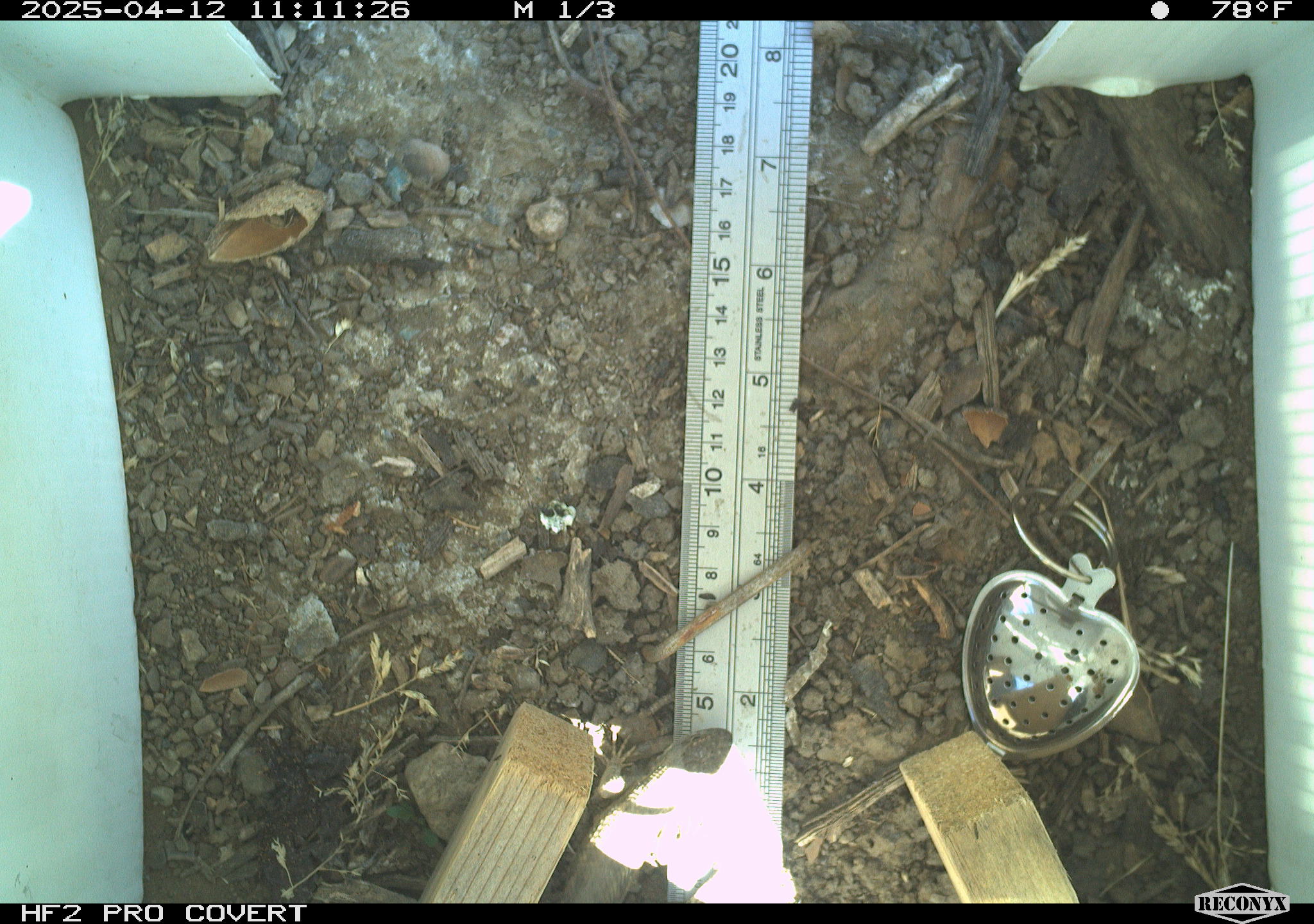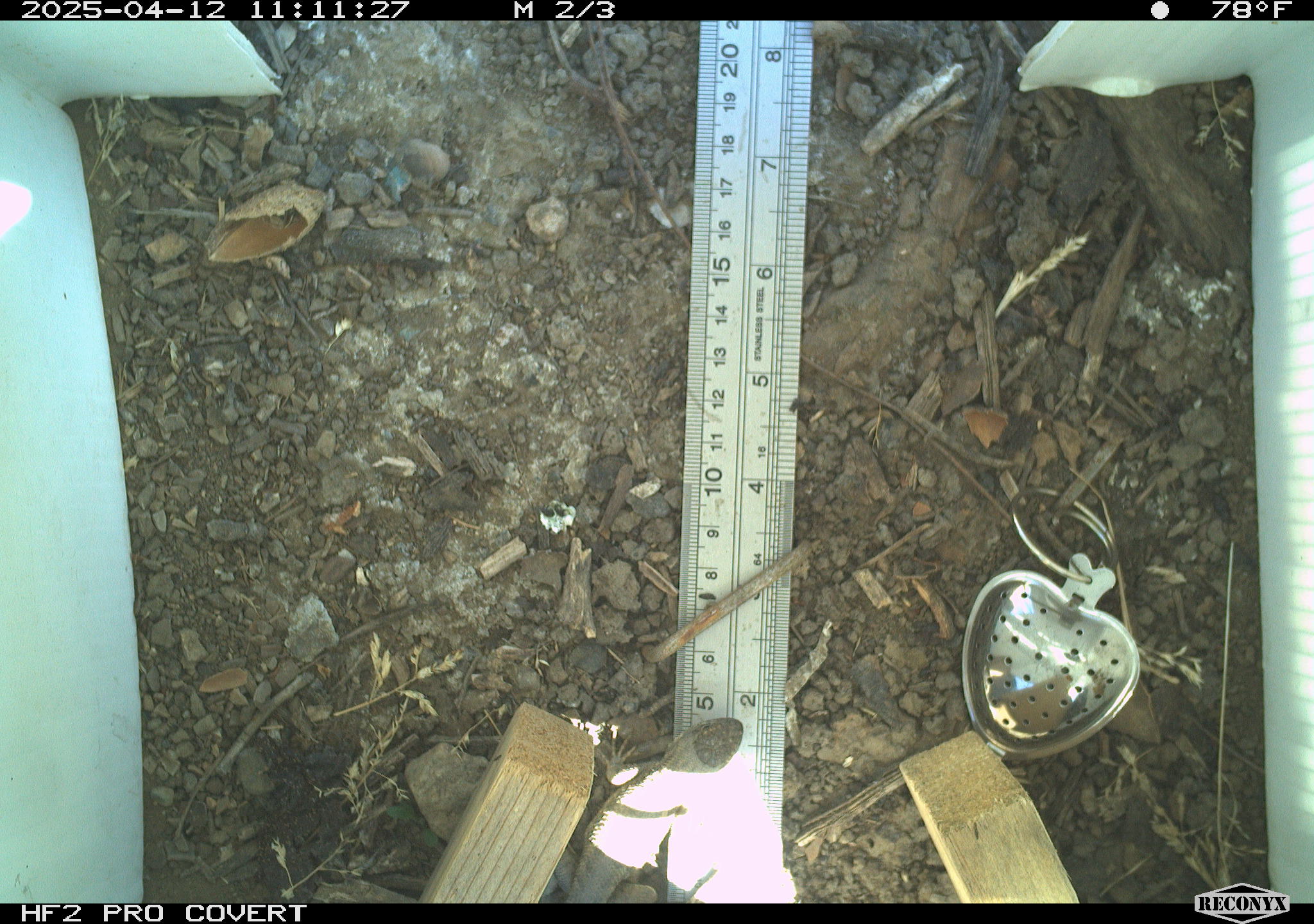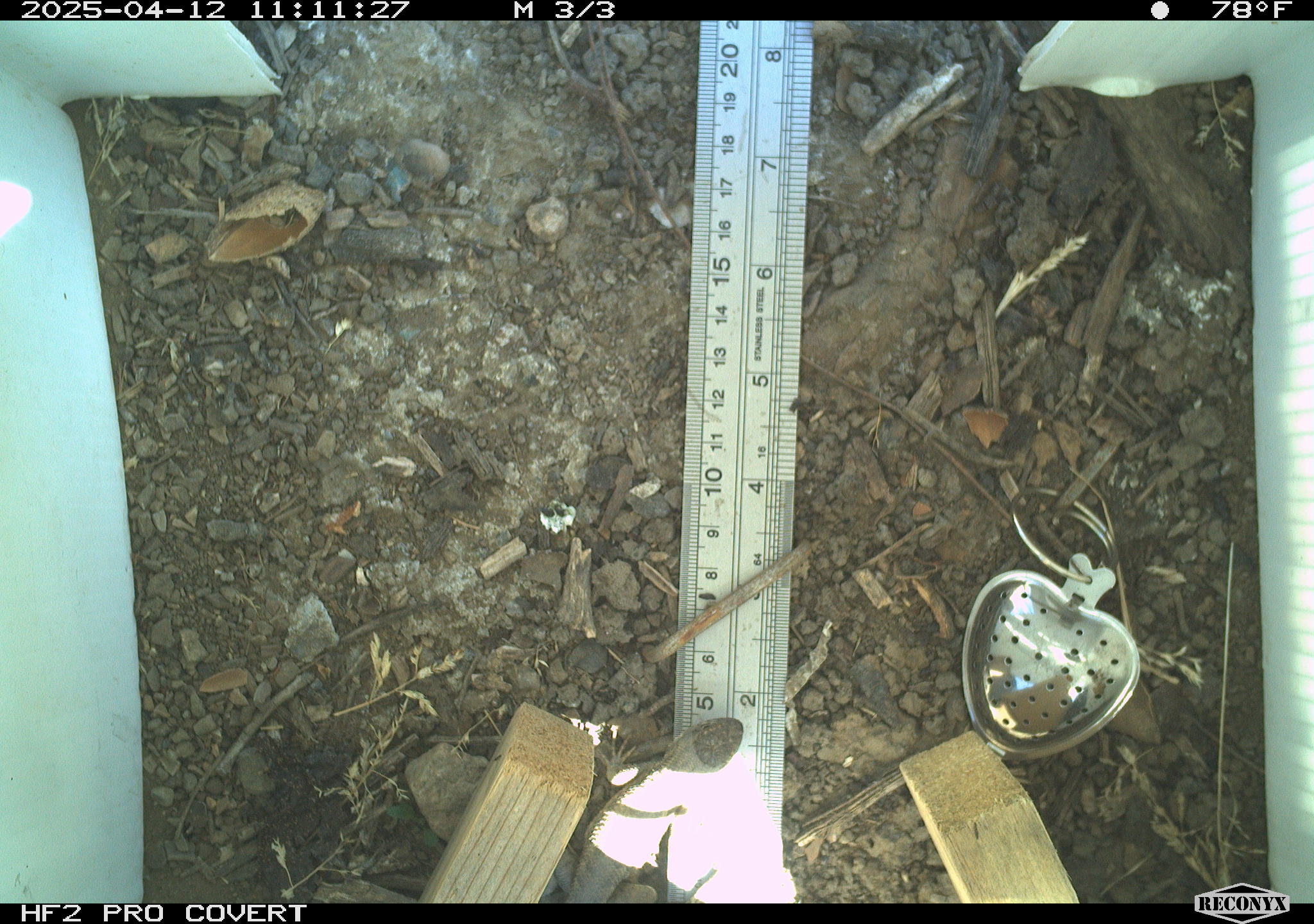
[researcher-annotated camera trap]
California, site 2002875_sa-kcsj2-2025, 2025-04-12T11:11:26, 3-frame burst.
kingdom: Animalia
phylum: Chordata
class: Reptilia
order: Squamata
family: Phrynosomatidae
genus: Sceloporus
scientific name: Sceloporus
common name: spiny lizards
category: sceloporus species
Sceloporus species (spiny lizards) (Sceloporus).